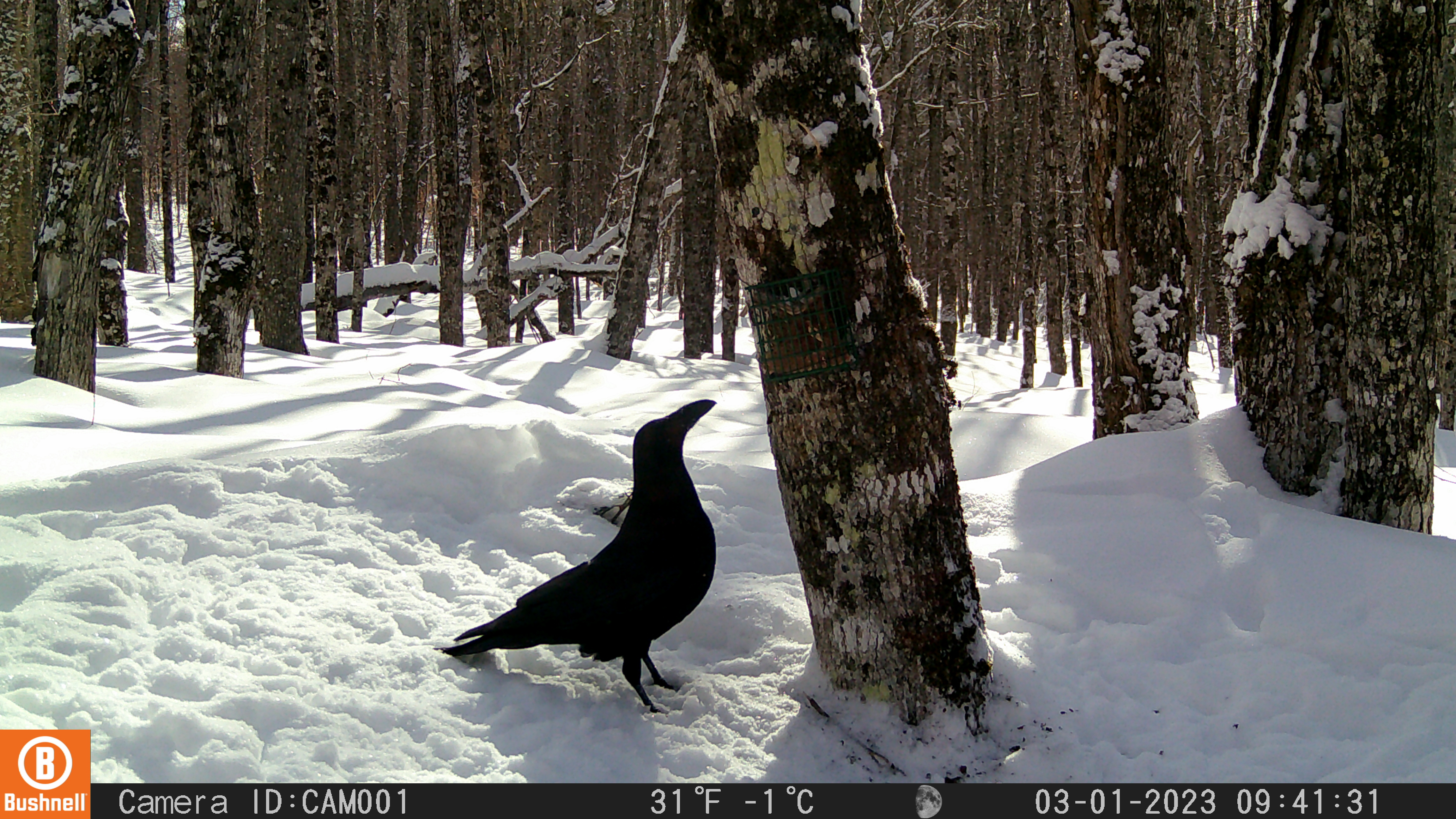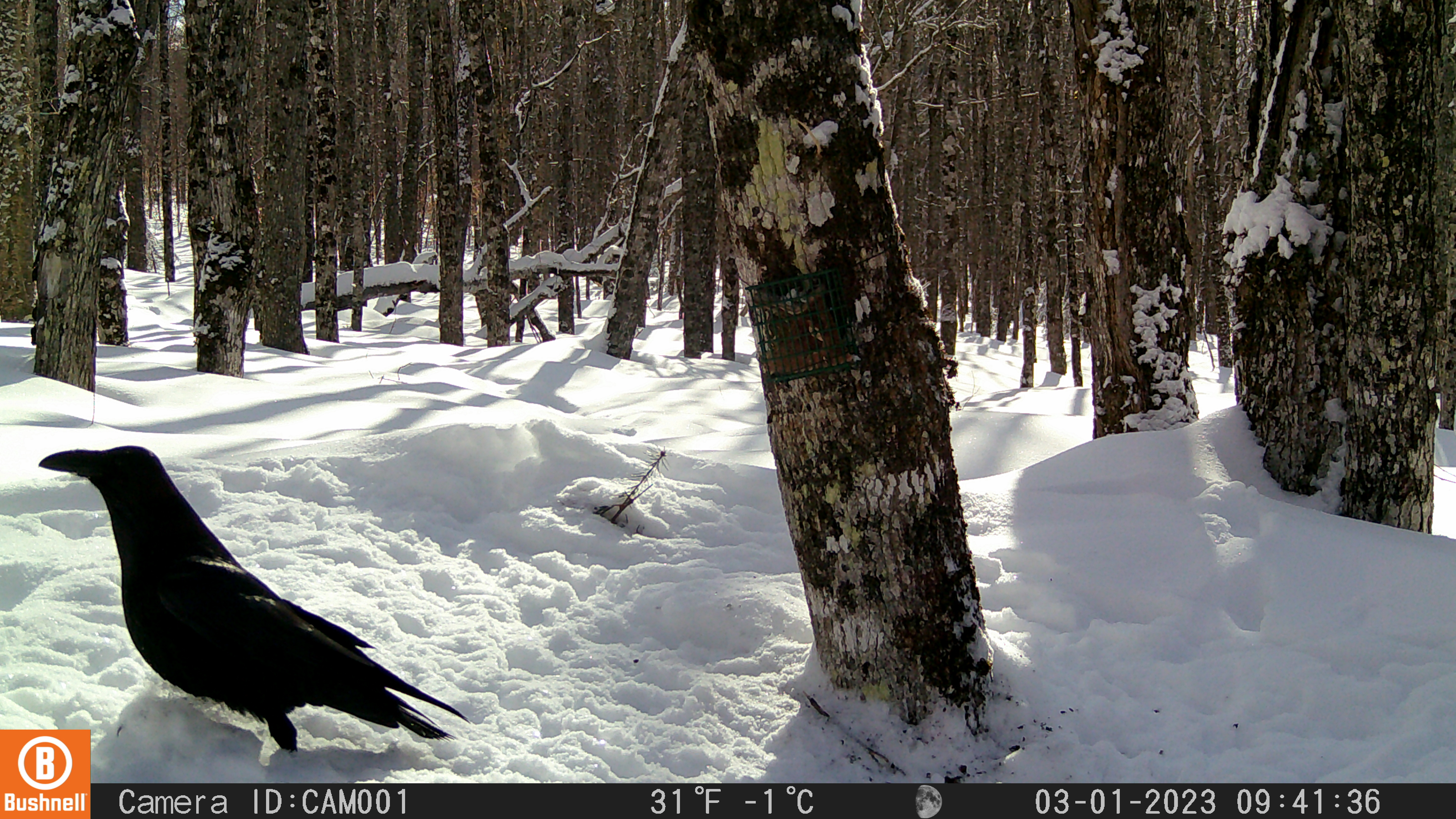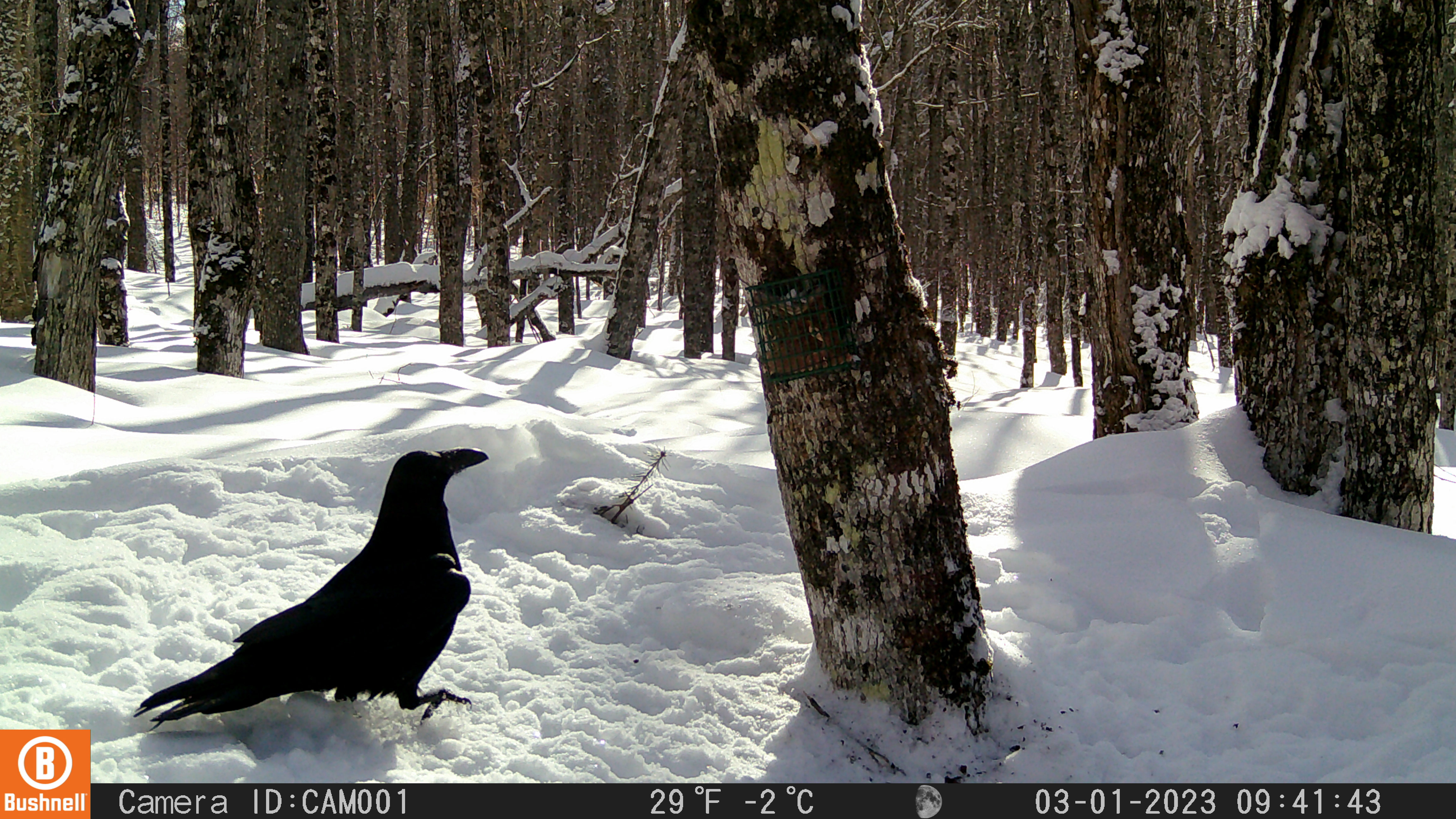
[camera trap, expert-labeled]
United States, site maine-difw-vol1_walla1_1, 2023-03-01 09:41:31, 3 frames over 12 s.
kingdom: Animalia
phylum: Chordata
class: Aves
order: Passeriformes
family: Corvidae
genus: Corvus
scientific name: Corvus corax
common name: common raven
Common raven (Corvus corax).